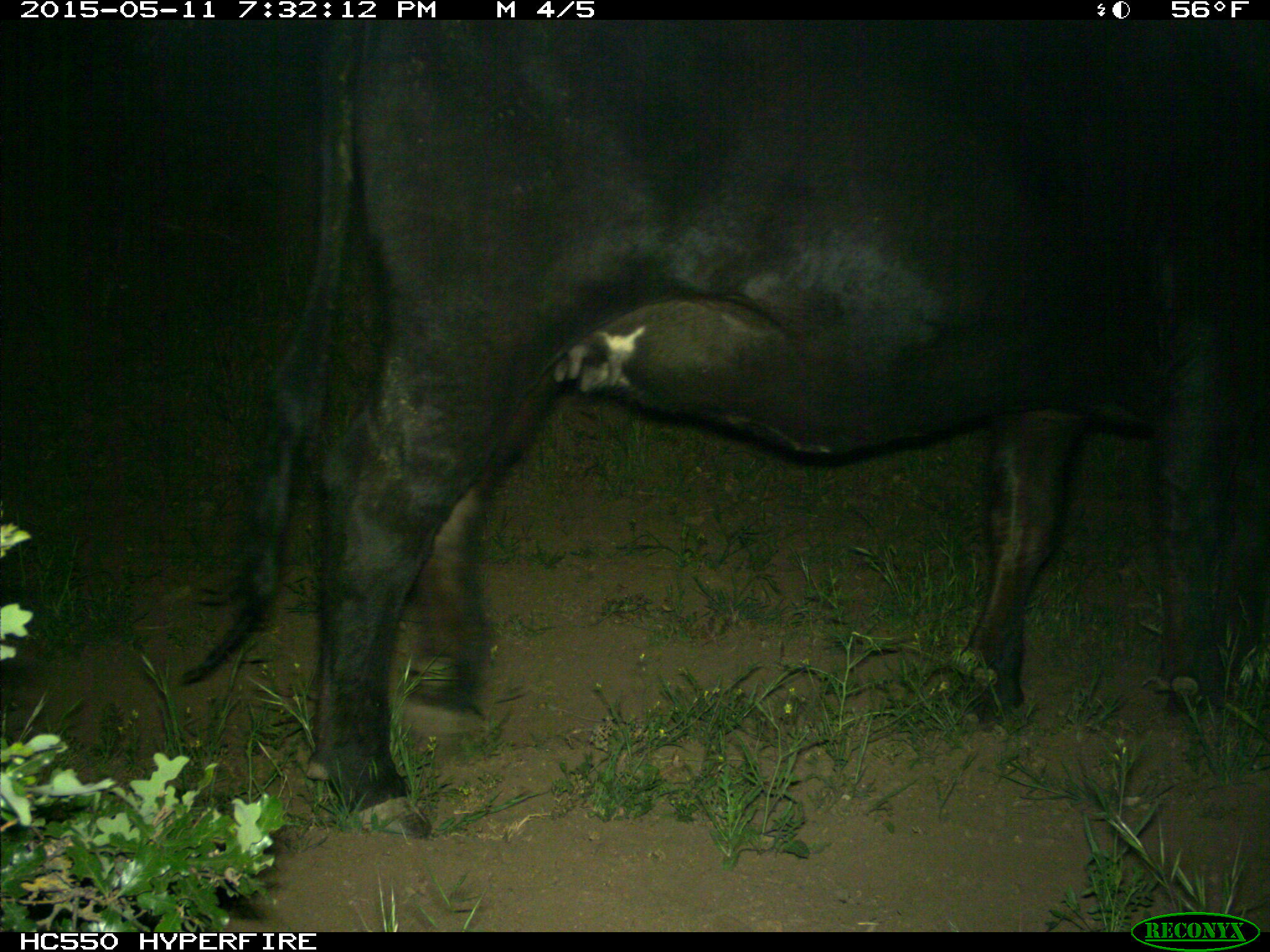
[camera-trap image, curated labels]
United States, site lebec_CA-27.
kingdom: Animalia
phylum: Chordata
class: Mammalia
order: Artiodactyla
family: Bovidae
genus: Bos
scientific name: Bos taurus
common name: domestic cow